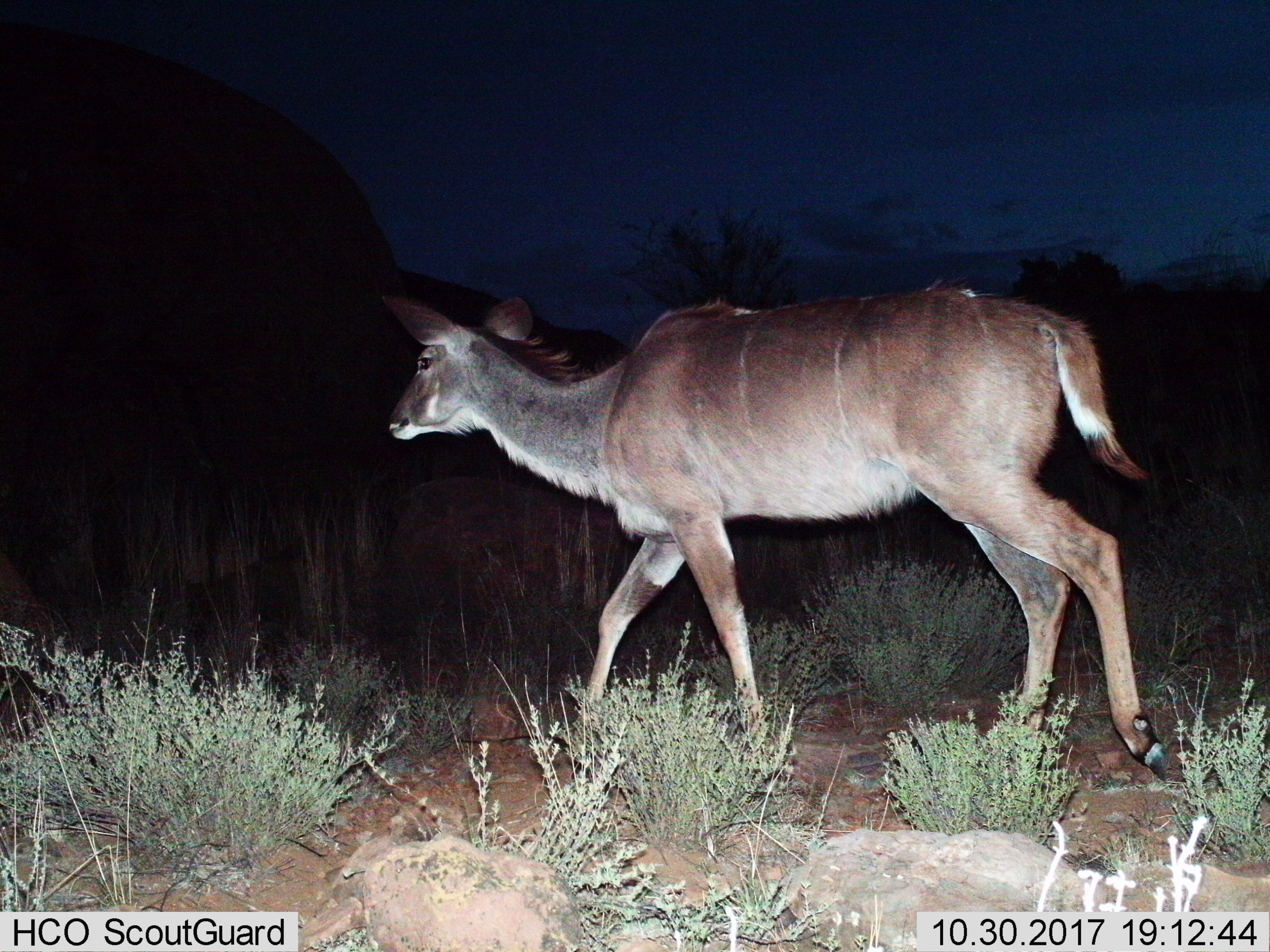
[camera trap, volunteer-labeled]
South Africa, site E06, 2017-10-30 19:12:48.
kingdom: Animalia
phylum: Chordata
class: Mammalia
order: Artiodactyla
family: Bovidae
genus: Tragelaphus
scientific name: Tragelaphus strepsiceros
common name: greater kudu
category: kudu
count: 1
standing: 0%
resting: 0%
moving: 100%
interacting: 0%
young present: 0%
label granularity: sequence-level